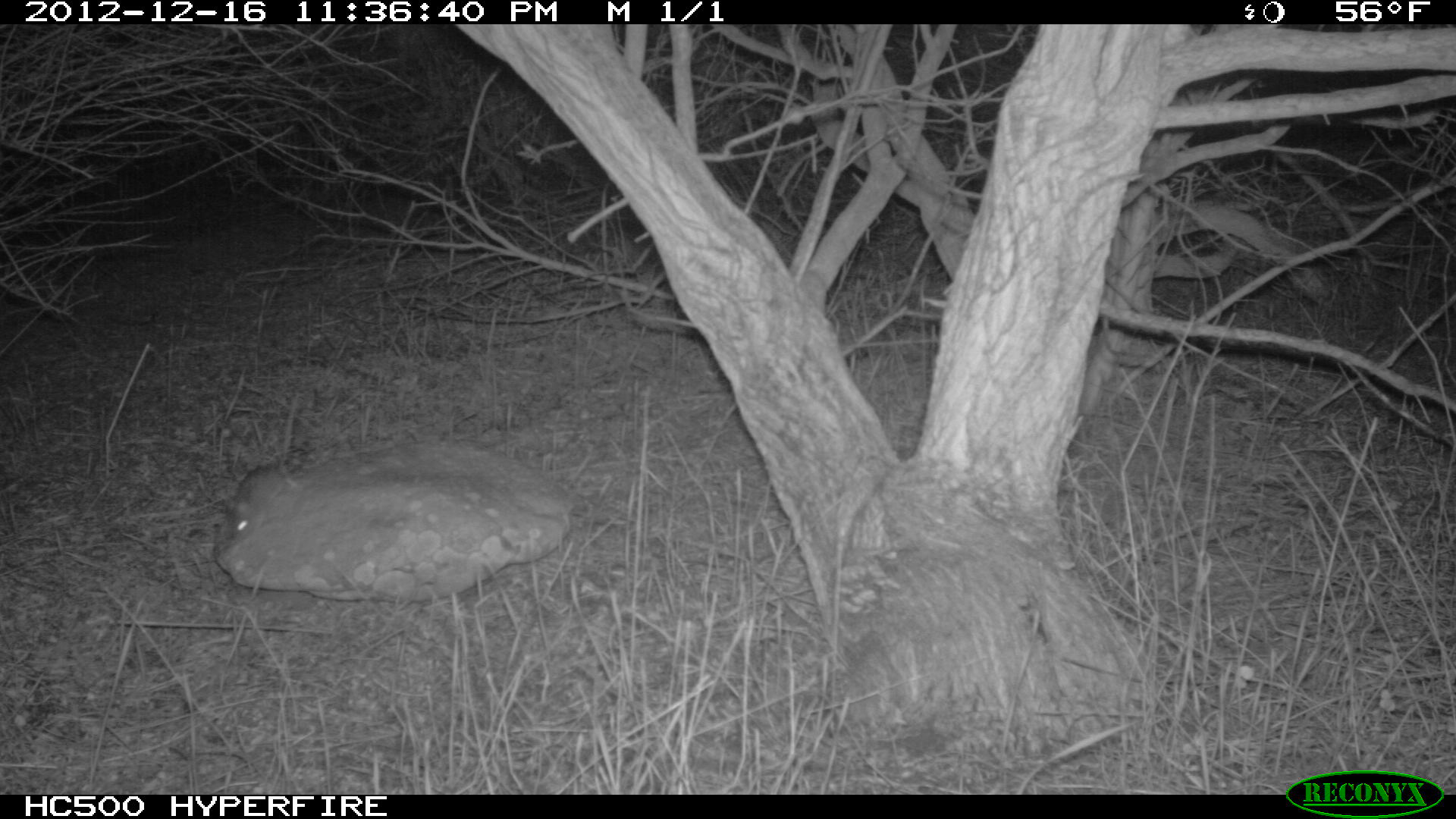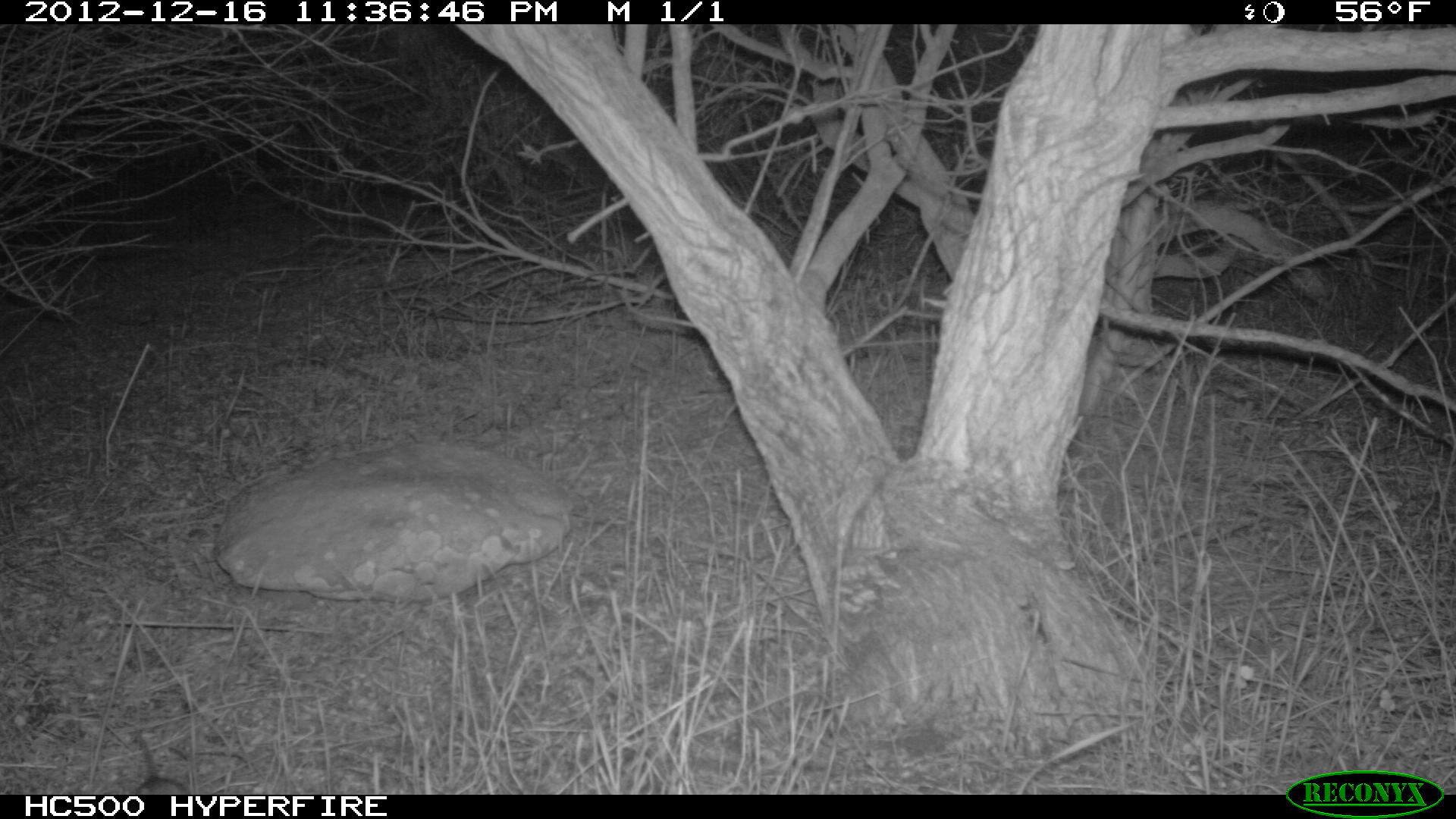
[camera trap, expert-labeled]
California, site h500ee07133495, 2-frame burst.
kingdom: Animalia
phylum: Chordata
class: Mammalia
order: Rodentia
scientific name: Rodentia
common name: rodent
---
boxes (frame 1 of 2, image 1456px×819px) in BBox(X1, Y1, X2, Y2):
rodent: BBox(224, 394, 298, 540)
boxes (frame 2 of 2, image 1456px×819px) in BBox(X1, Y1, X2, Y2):
rodent: BBox(133, 736, 190, 794)